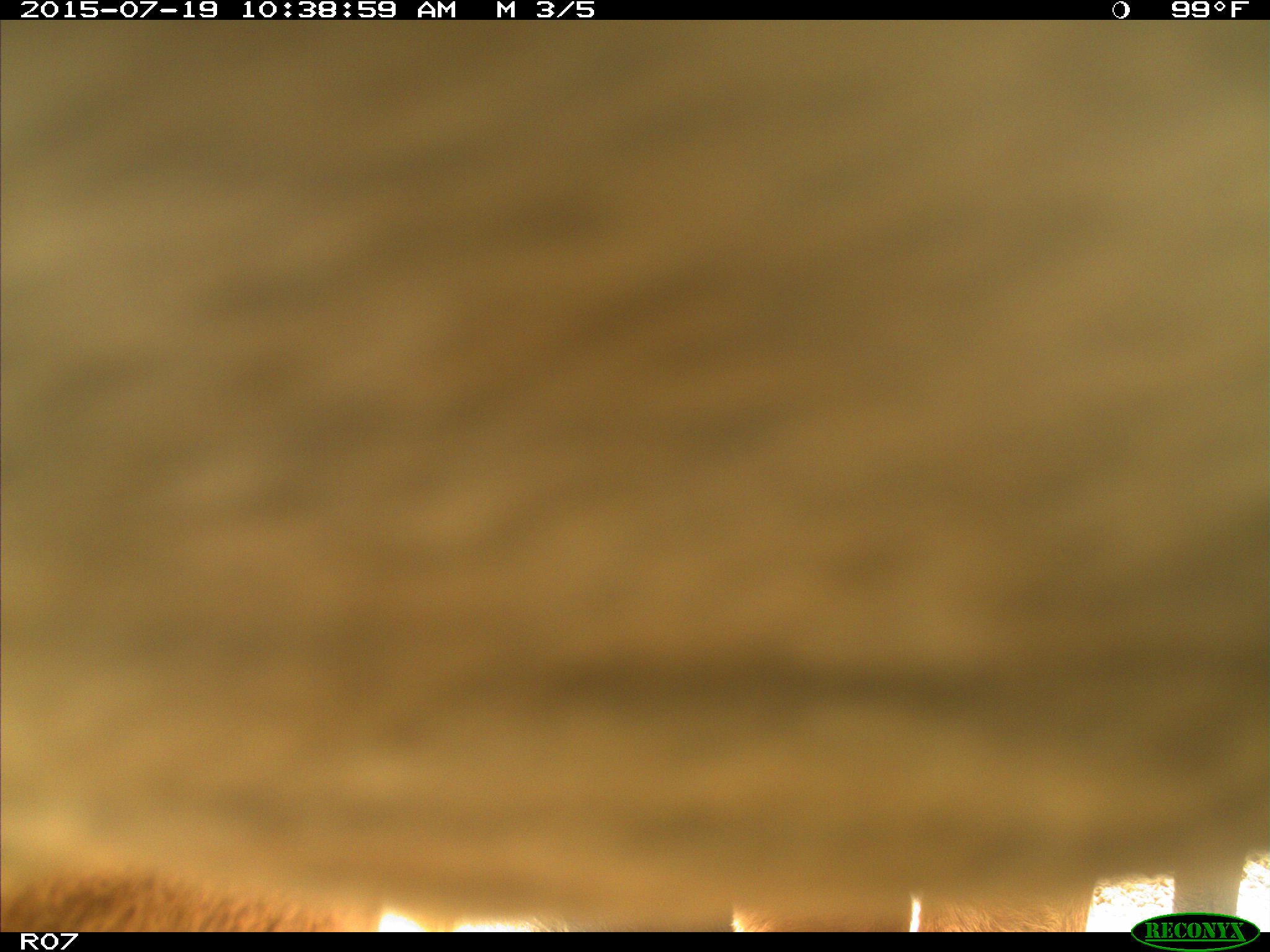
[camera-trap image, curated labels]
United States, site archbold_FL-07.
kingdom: Animalia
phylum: Chordata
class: Mammalia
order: Artiodactyla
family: Bovidae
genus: Bos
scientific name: Bos taurus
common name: domestic cow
Bos taurus (domestic cow).